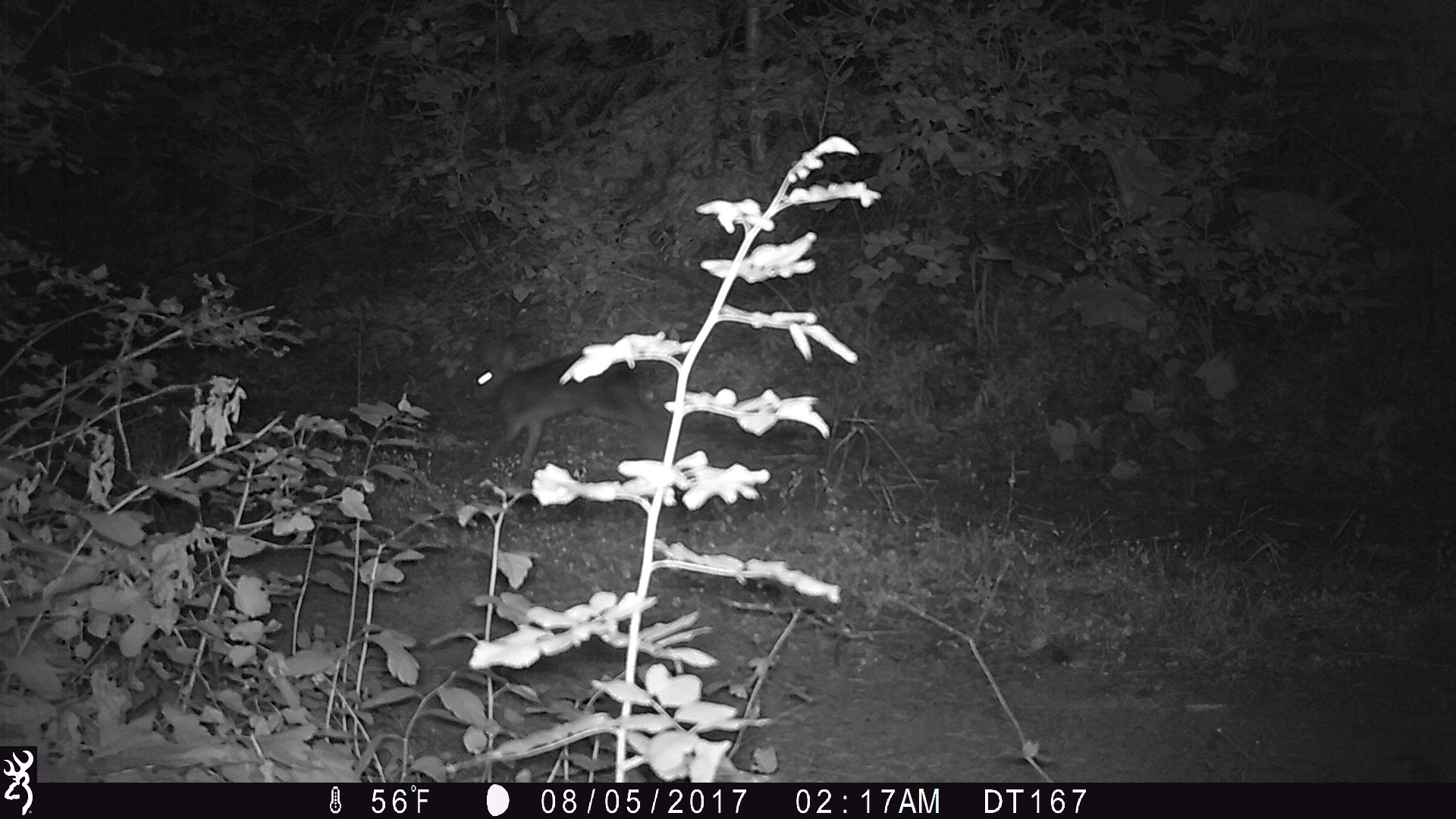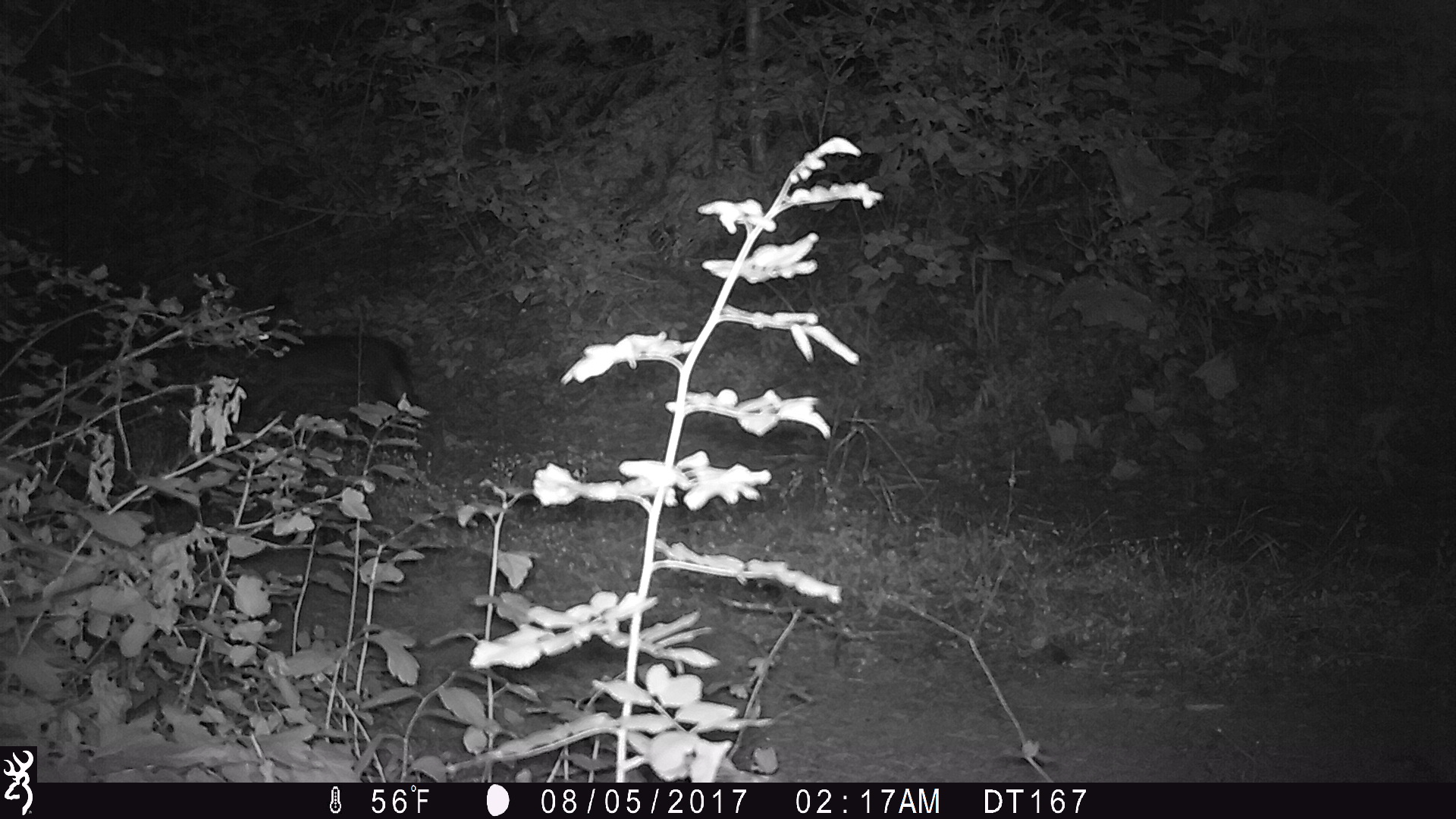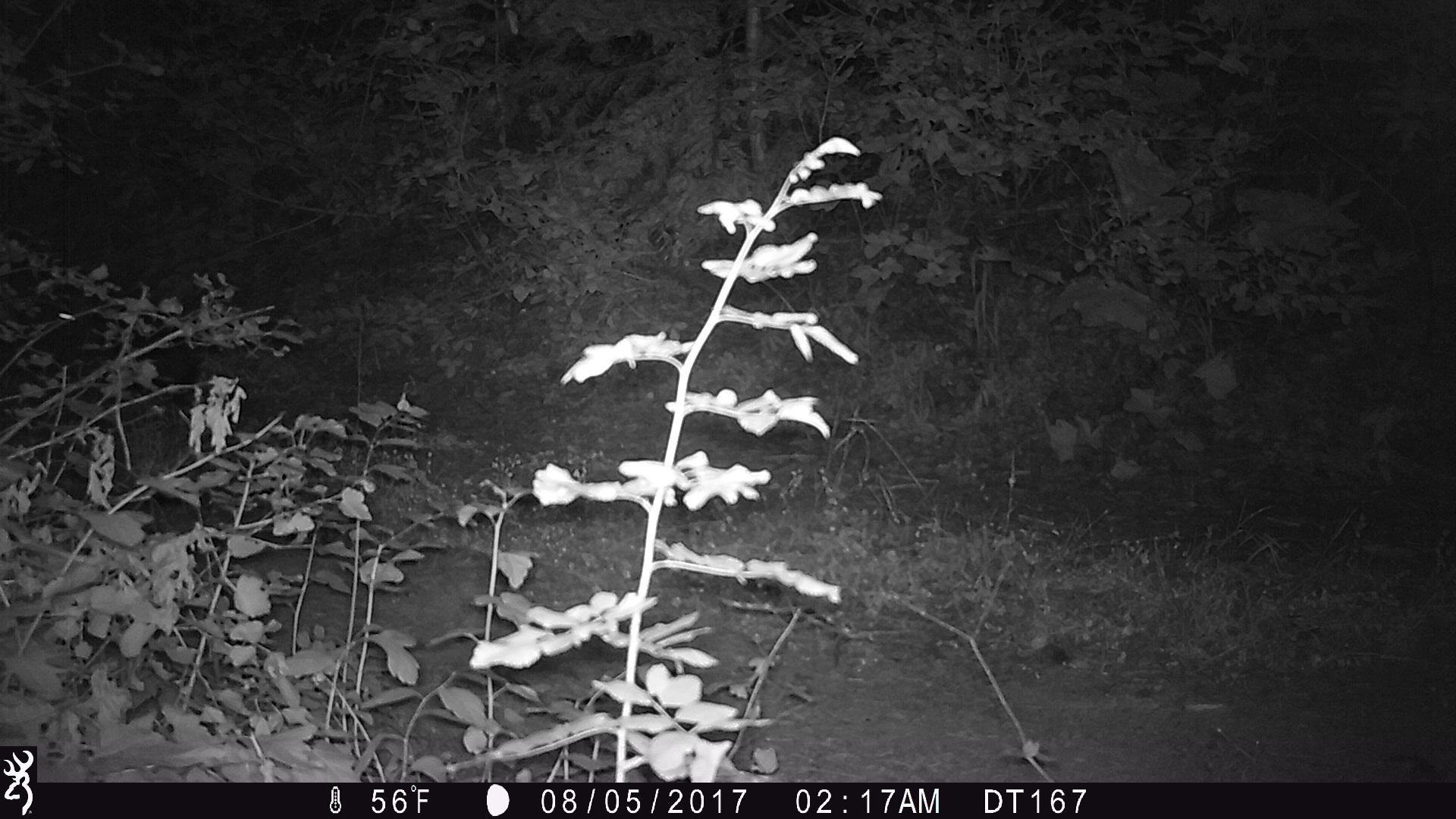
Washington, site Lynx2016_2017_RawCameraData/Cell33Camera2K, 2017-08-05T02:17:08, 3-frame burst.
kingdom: Animalia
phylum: Chordata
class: Mammalia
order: Lagomorpha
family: Leporidae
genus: Lepus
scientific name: Lepus americanus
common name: snowshoe hare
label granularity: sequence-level